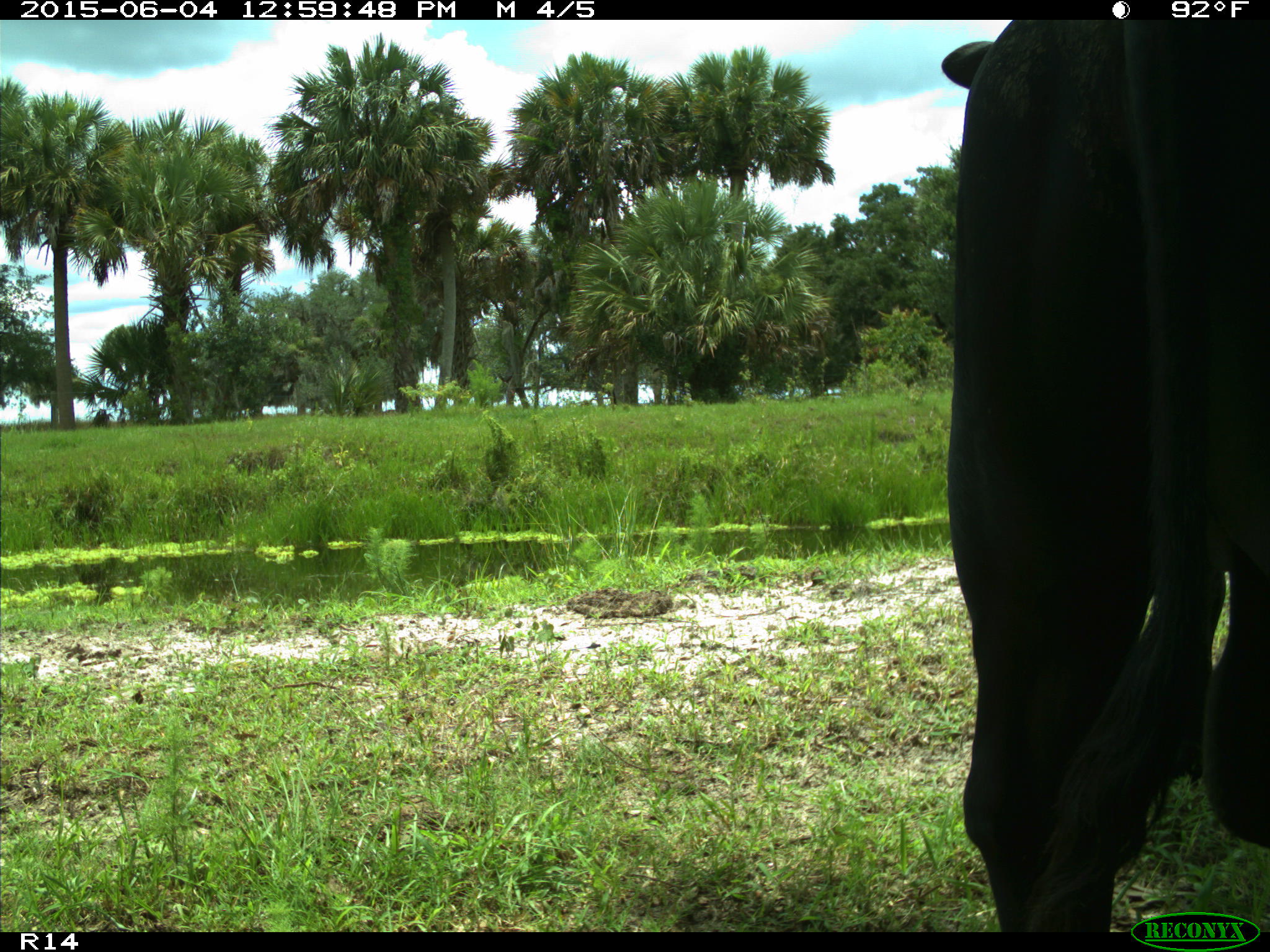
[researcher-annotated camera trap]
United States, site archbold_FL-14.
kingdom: Animalia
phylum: Chordata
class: Mammalia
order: Artiodactyla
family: Bovidae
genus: Bos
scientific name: Bos taurus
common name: domestic cow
Bos taurus (domestic cow).